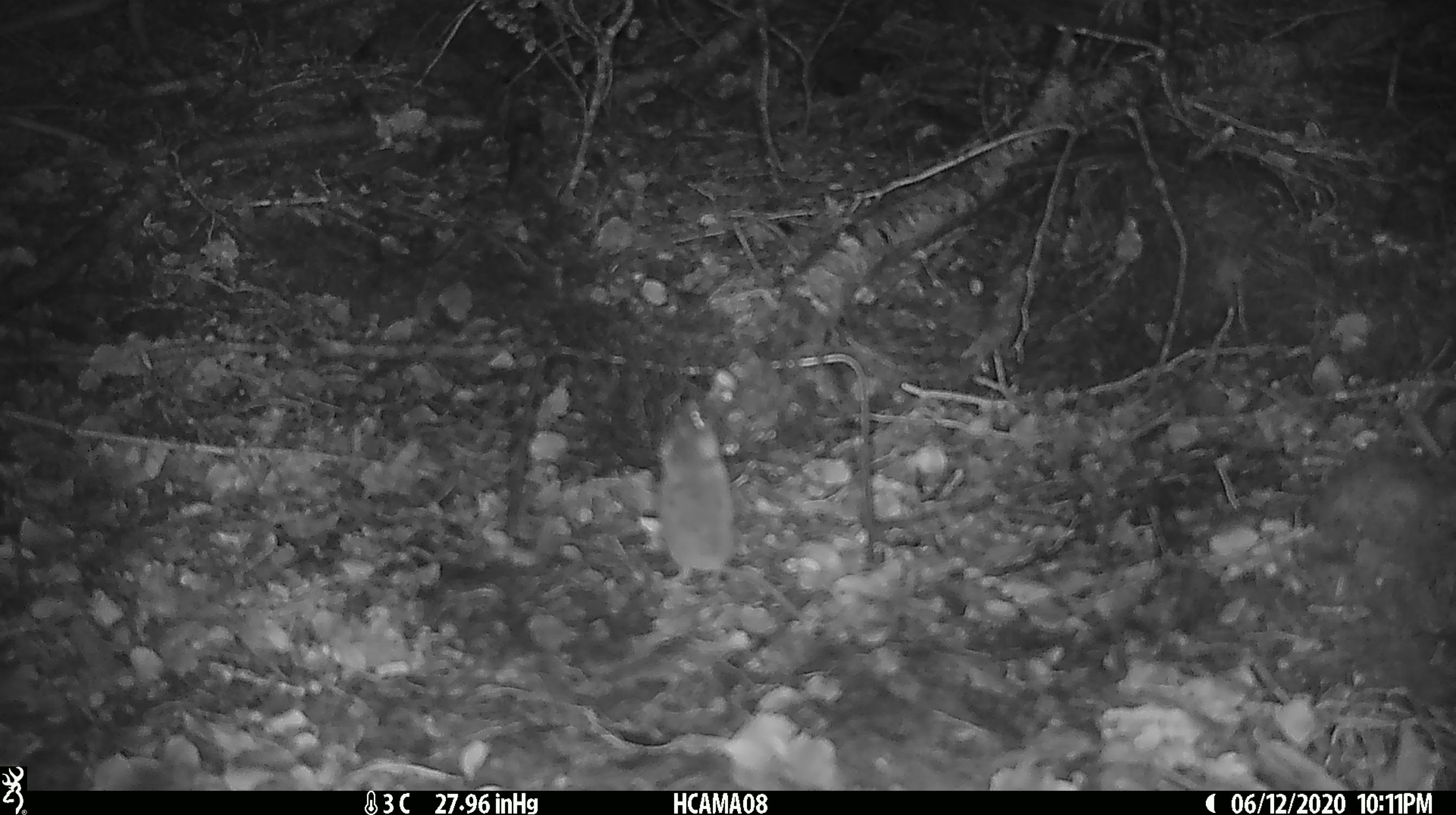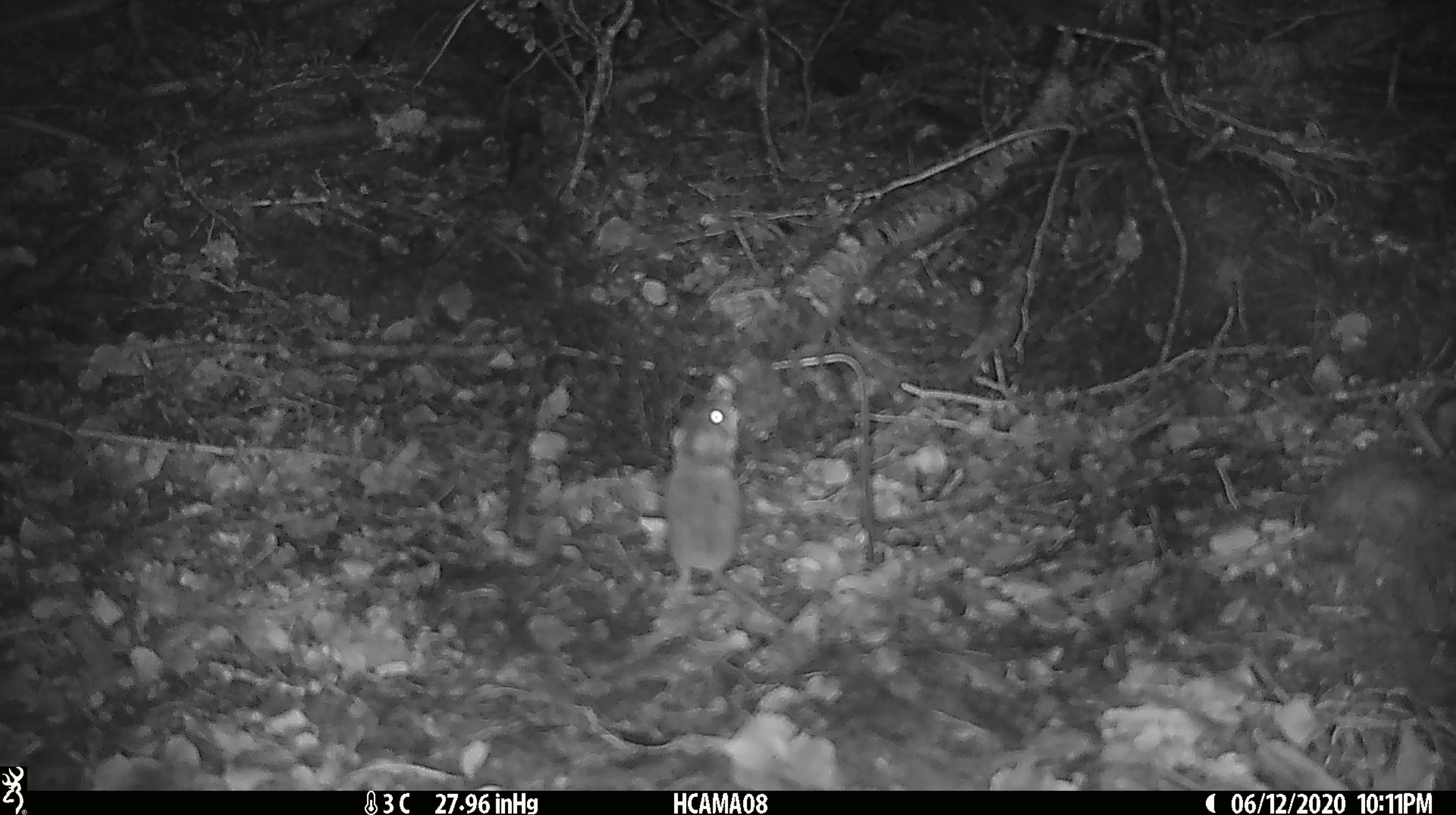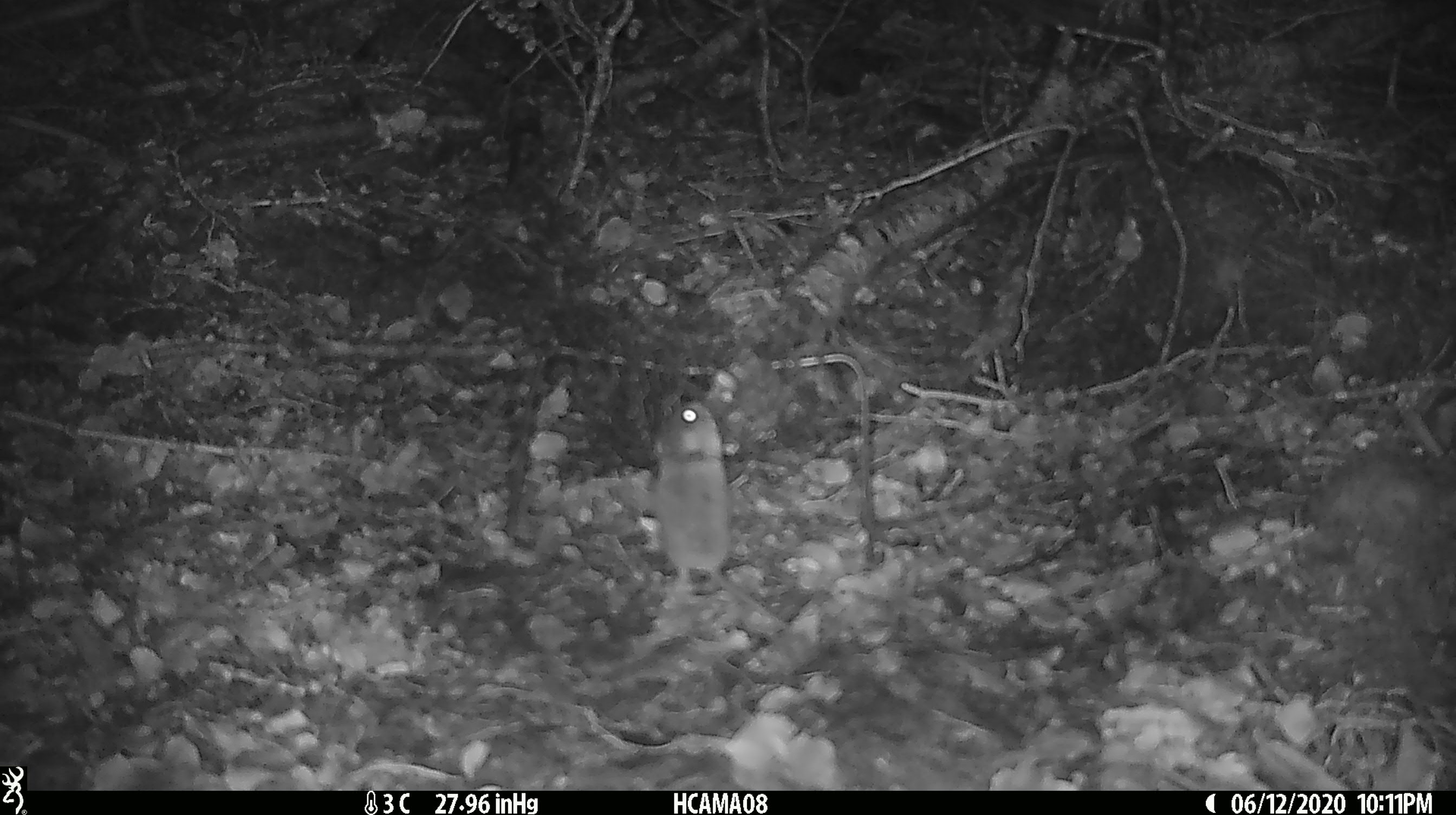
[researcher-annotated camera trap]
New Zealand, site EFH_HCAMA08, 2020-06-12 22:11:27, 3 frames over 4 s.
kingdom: Animalia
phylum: Chordata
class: Mammalia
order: Rodentia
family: Muridae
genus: Mus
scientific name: Mus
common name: mouse